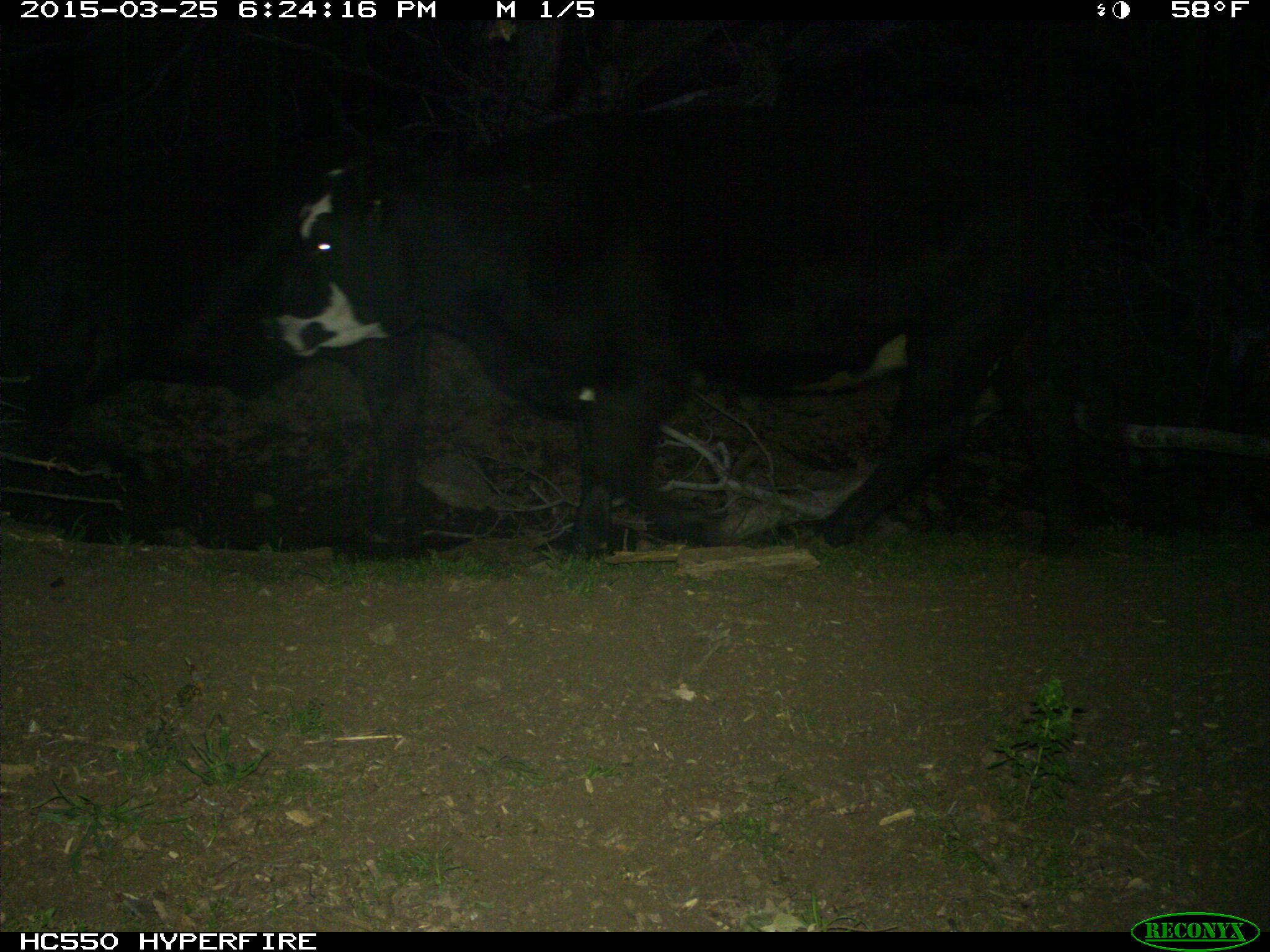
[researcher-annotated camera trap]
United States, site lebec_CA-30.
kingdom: Animalia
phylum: Chordata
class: Mammalia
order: Artiodactyla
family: Bovidae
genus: Bos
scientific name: Bos taurus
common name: domestic cow